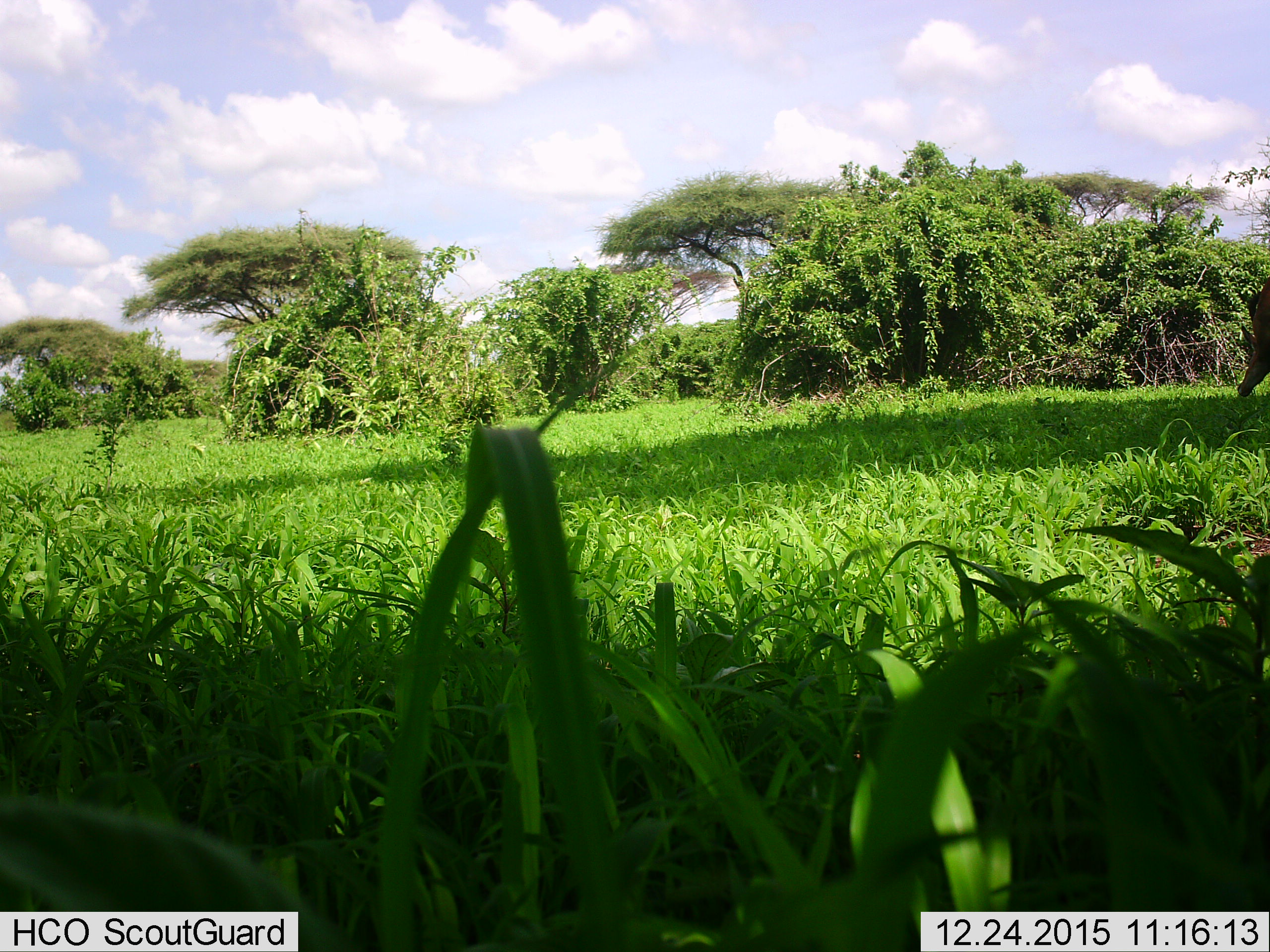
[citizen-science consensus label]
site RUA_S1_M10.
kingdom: Animalia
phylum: Chordata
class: Mammalia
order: Artiodactyla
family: Bovidae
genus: Aepyceros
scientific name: Aepyceros melampus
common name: impala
Impala (Aepyceros melampus), count 1. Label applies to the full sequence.